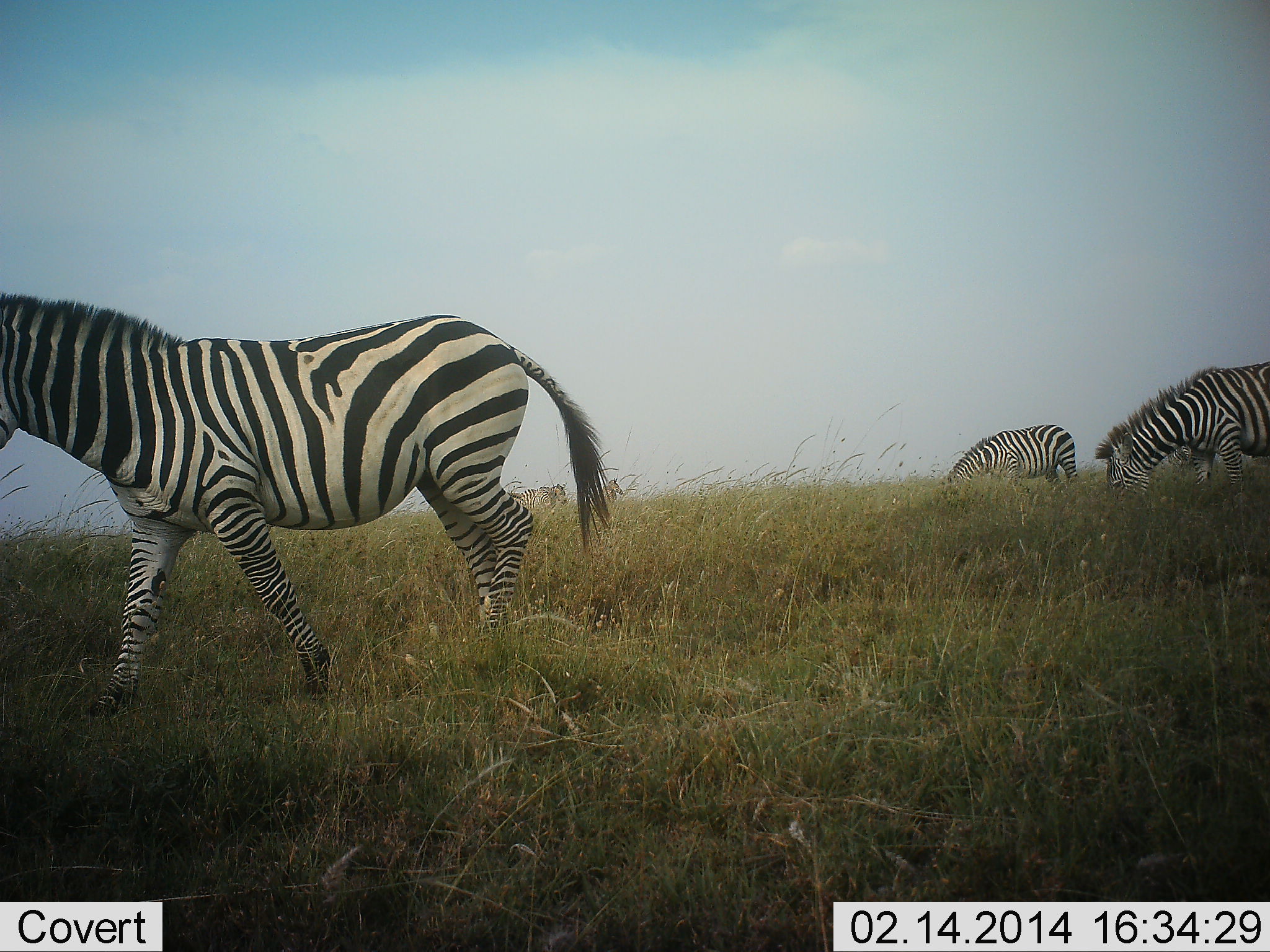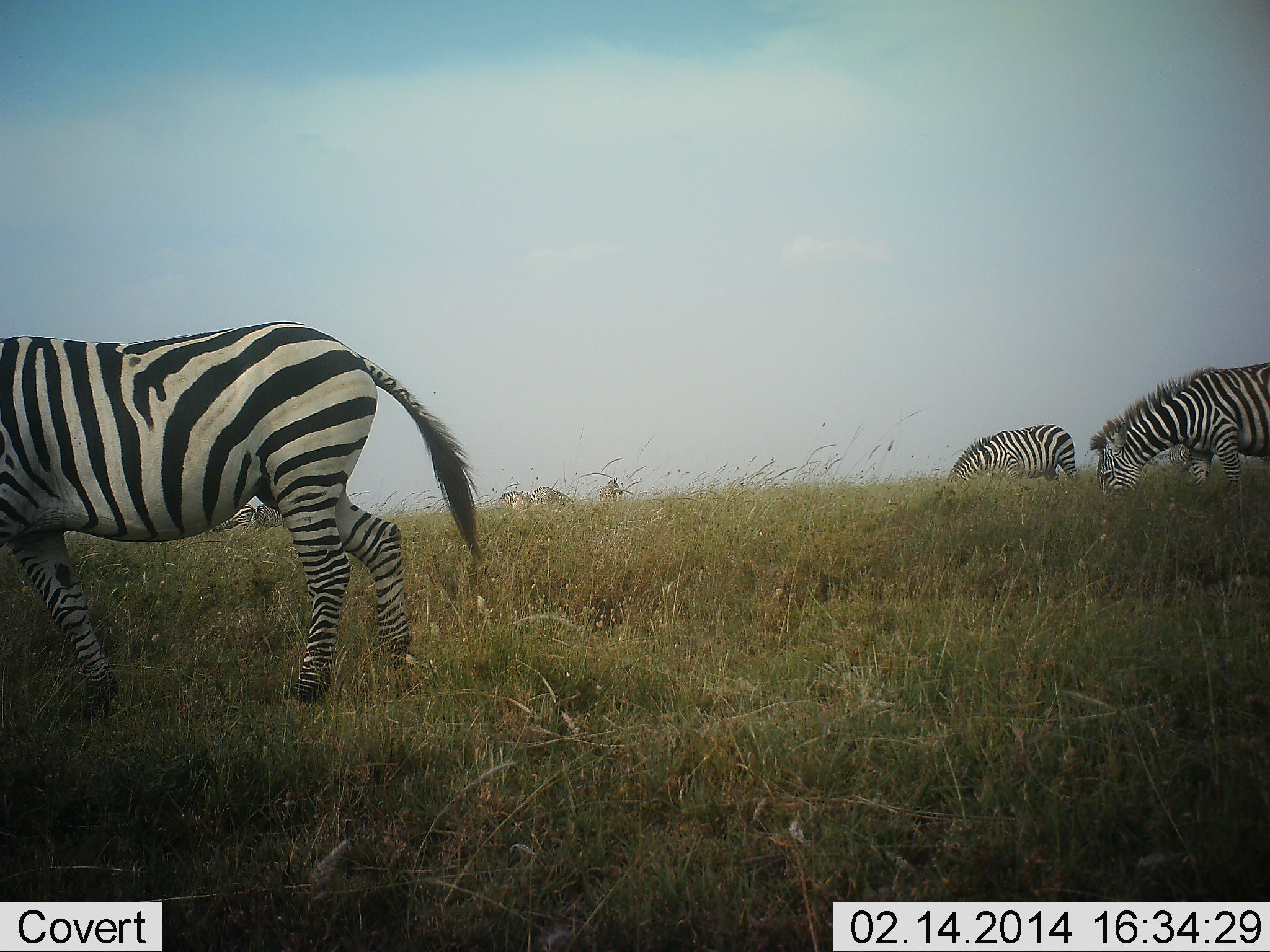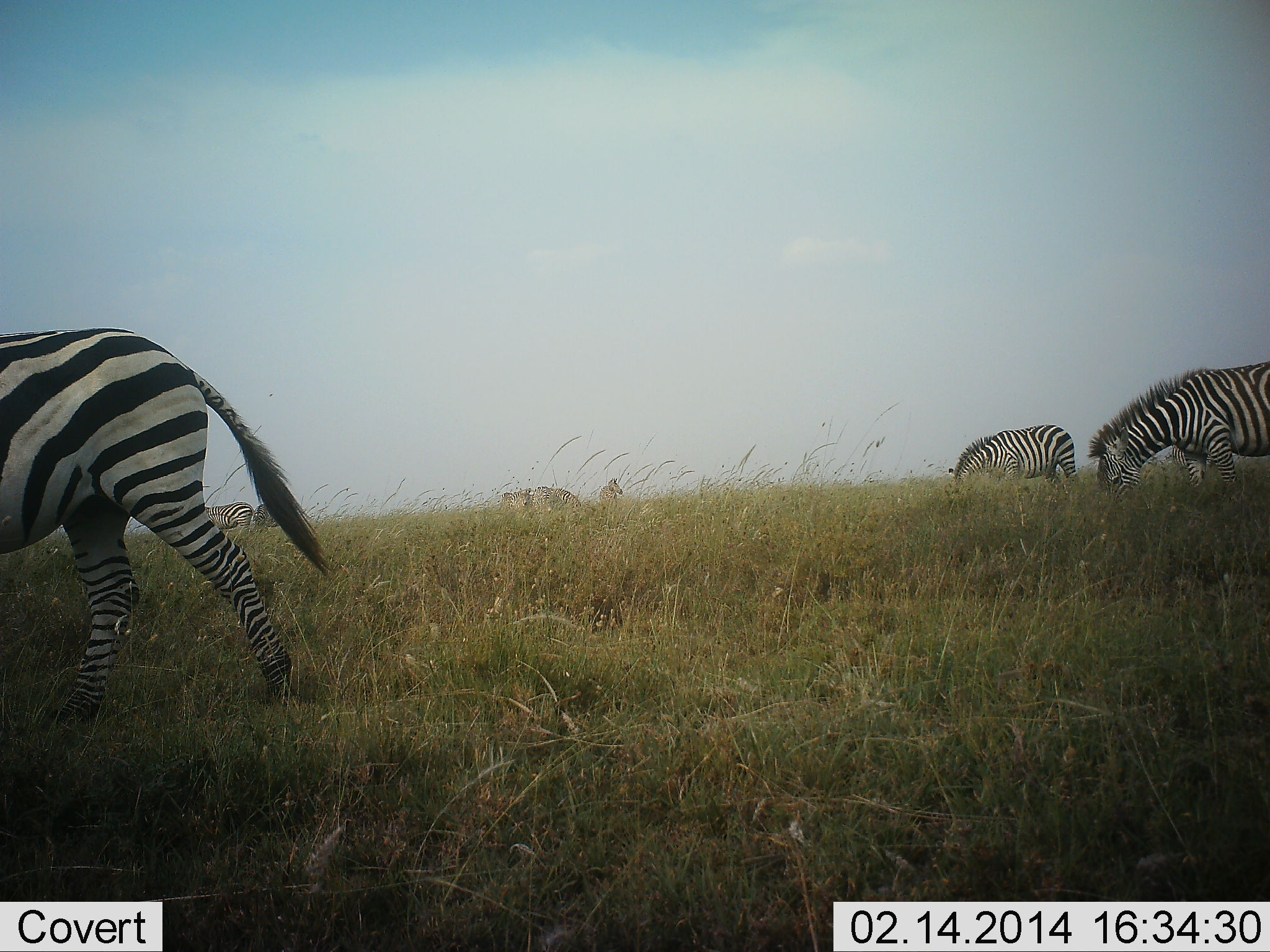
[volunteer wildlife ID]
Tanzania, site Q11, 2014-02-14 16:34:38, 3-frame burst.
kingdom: Animalia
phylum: Chordata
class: Mammalia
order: Perissodactyla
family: Equidae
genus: Equus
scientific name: Equus quagga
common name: plains zebra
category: zebra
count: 6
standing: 27%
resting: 0%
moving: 100%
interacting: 0%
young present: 0%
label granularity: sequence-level